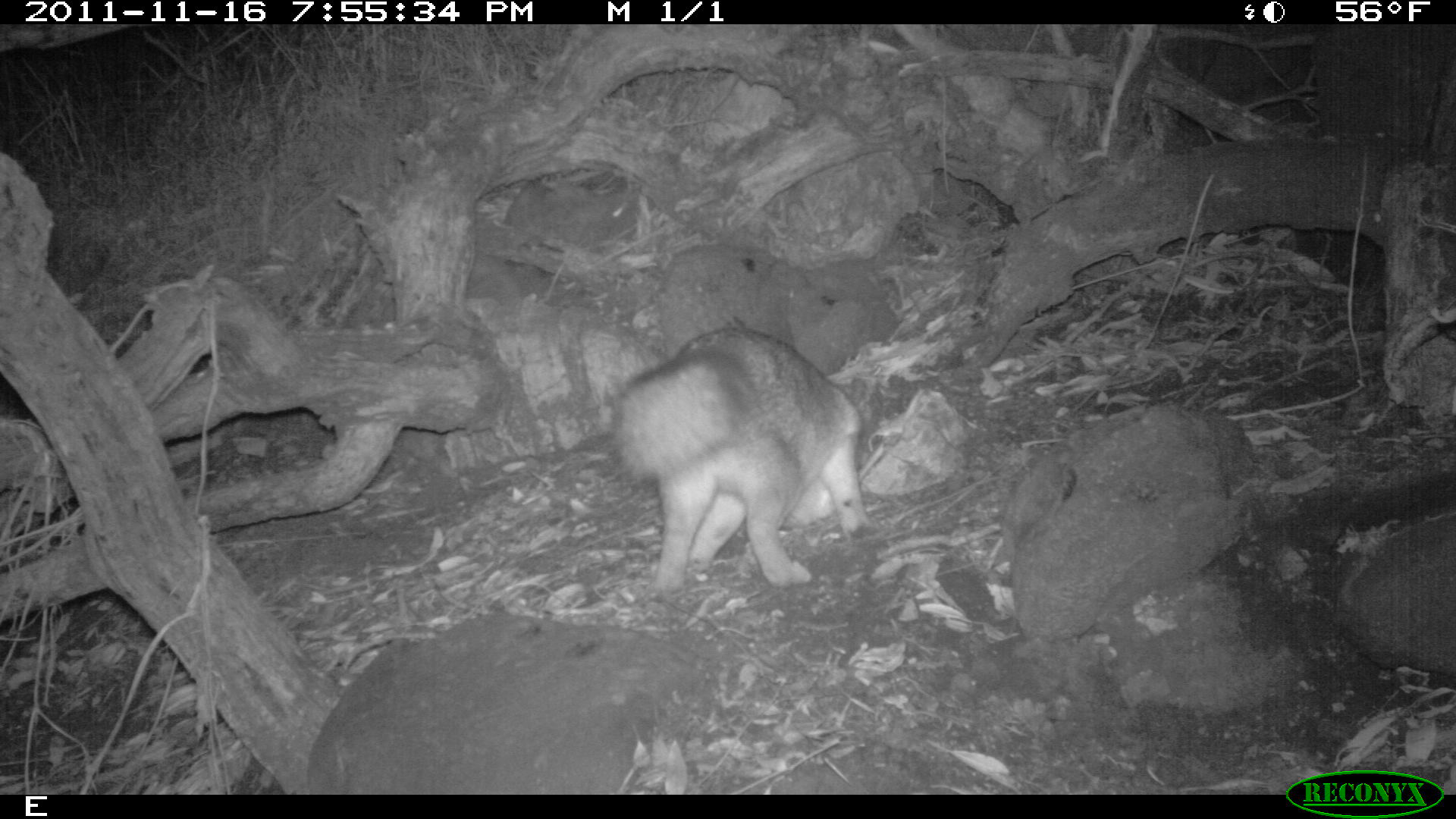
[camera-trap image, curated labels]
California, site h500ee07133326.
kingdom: Animalia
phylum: Chordata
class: Mammalia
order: Carnivora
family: Canidae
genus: Urocyon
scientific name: Urocyon littoralis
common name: island fox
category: fox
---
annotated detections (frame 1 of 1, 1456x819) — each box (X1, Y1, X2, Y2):
fox: (610, 326, 879, 596)